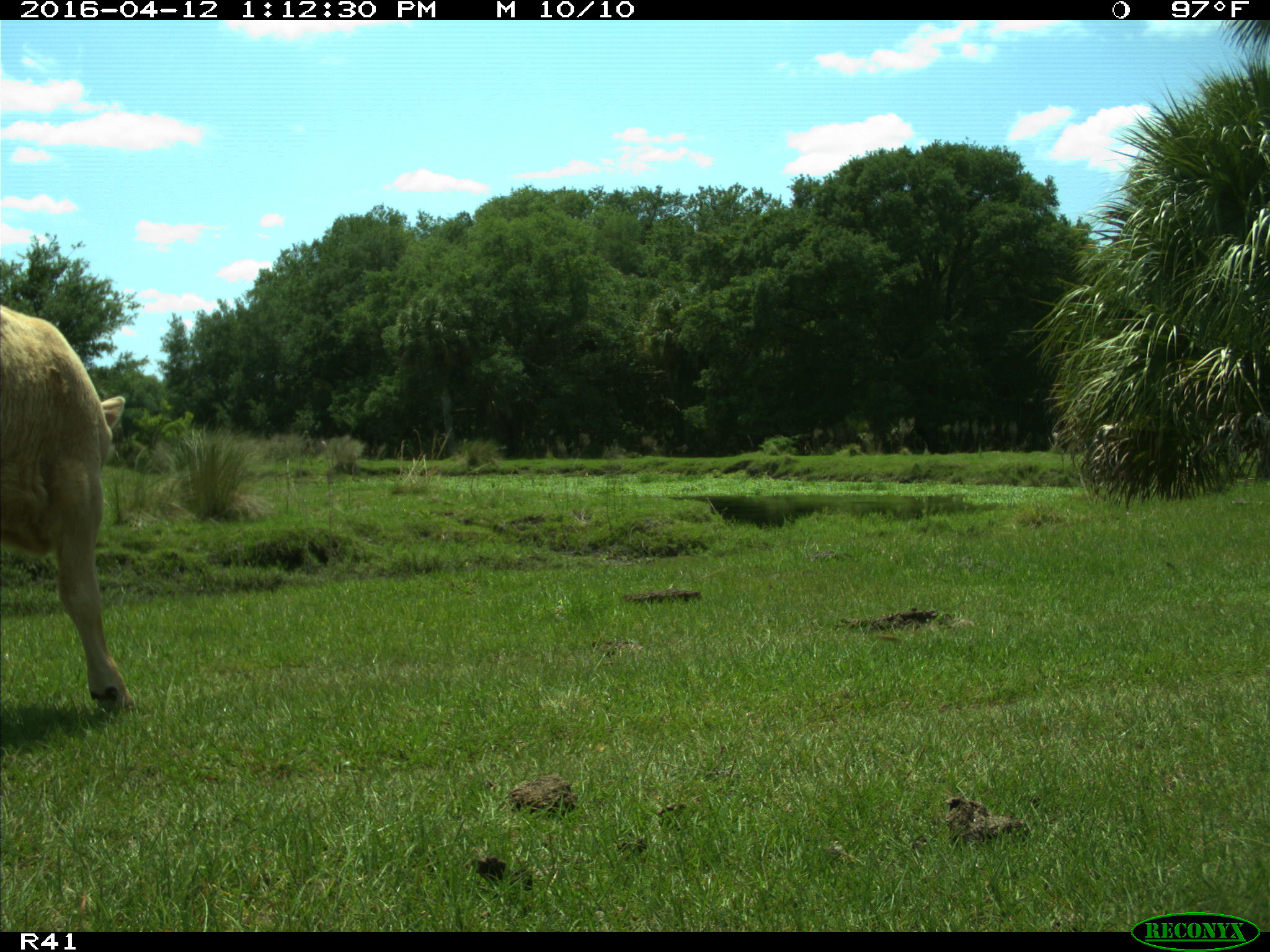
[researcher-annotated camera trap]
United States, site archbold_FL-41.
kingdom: Animalia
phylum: Chordata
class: Mammalia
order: Artiodactyla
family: Bovidae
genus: Bos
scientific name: Bos taurus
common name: domestic cow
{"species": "Bos taurus (domestic cow)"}